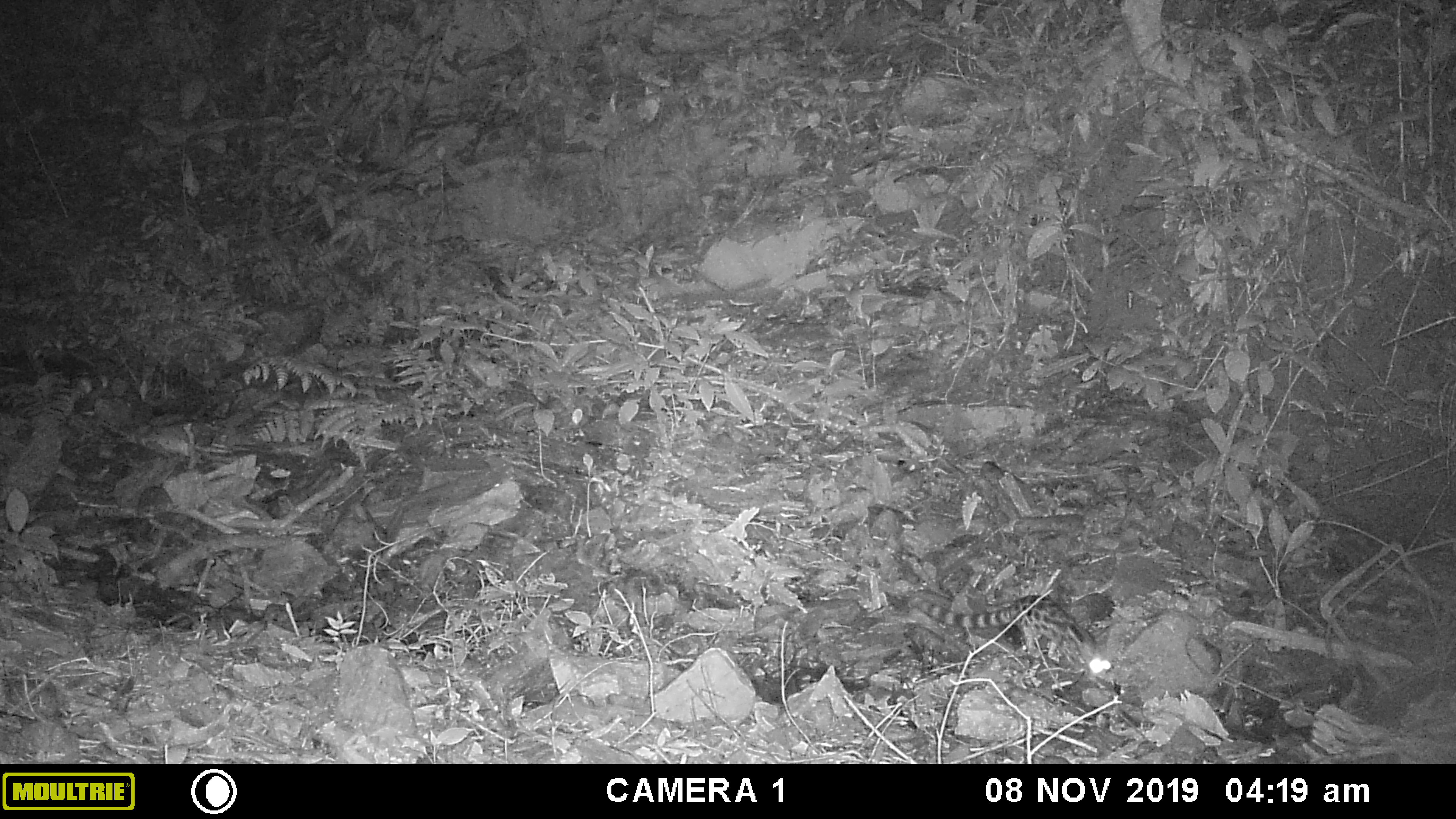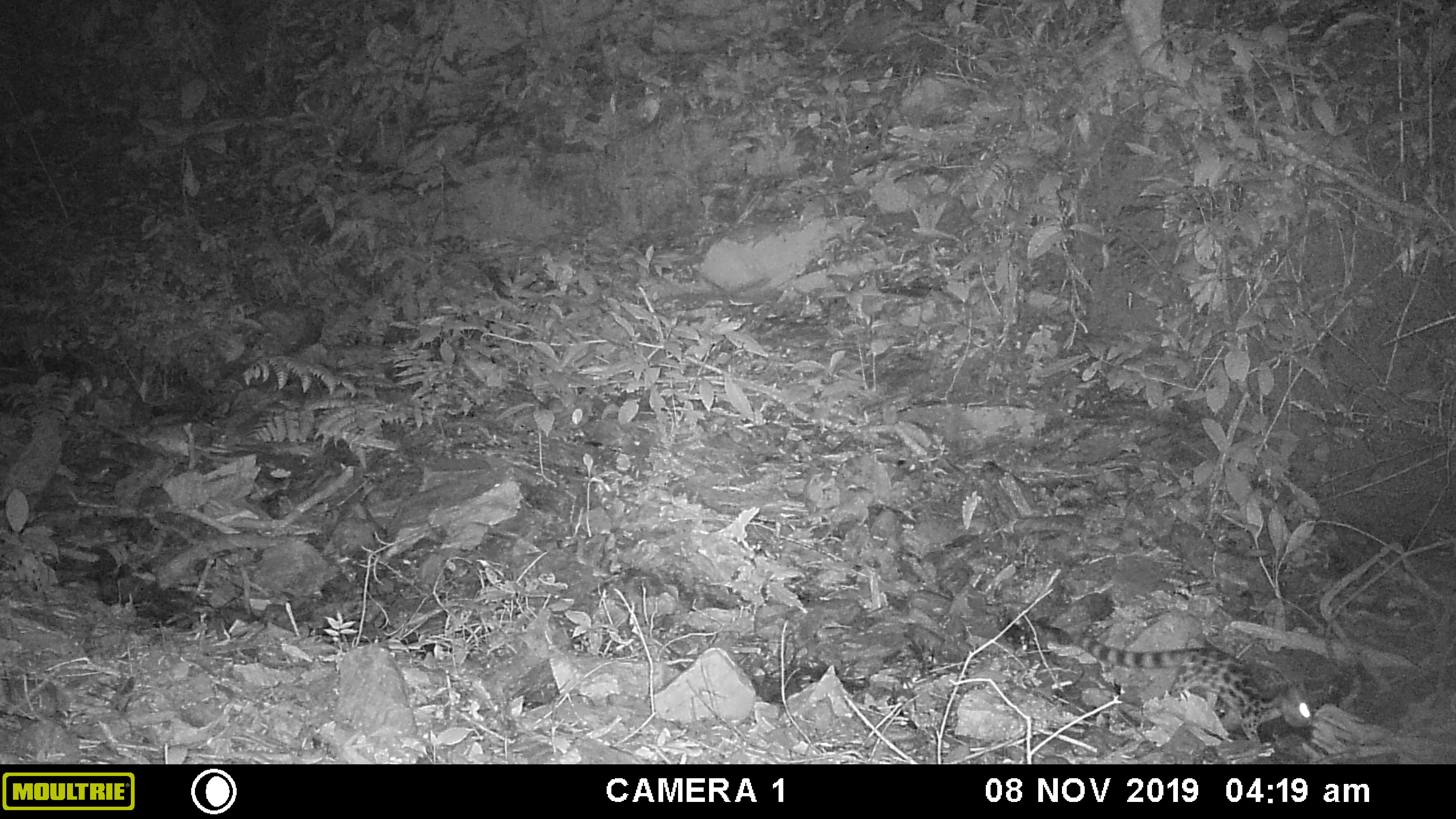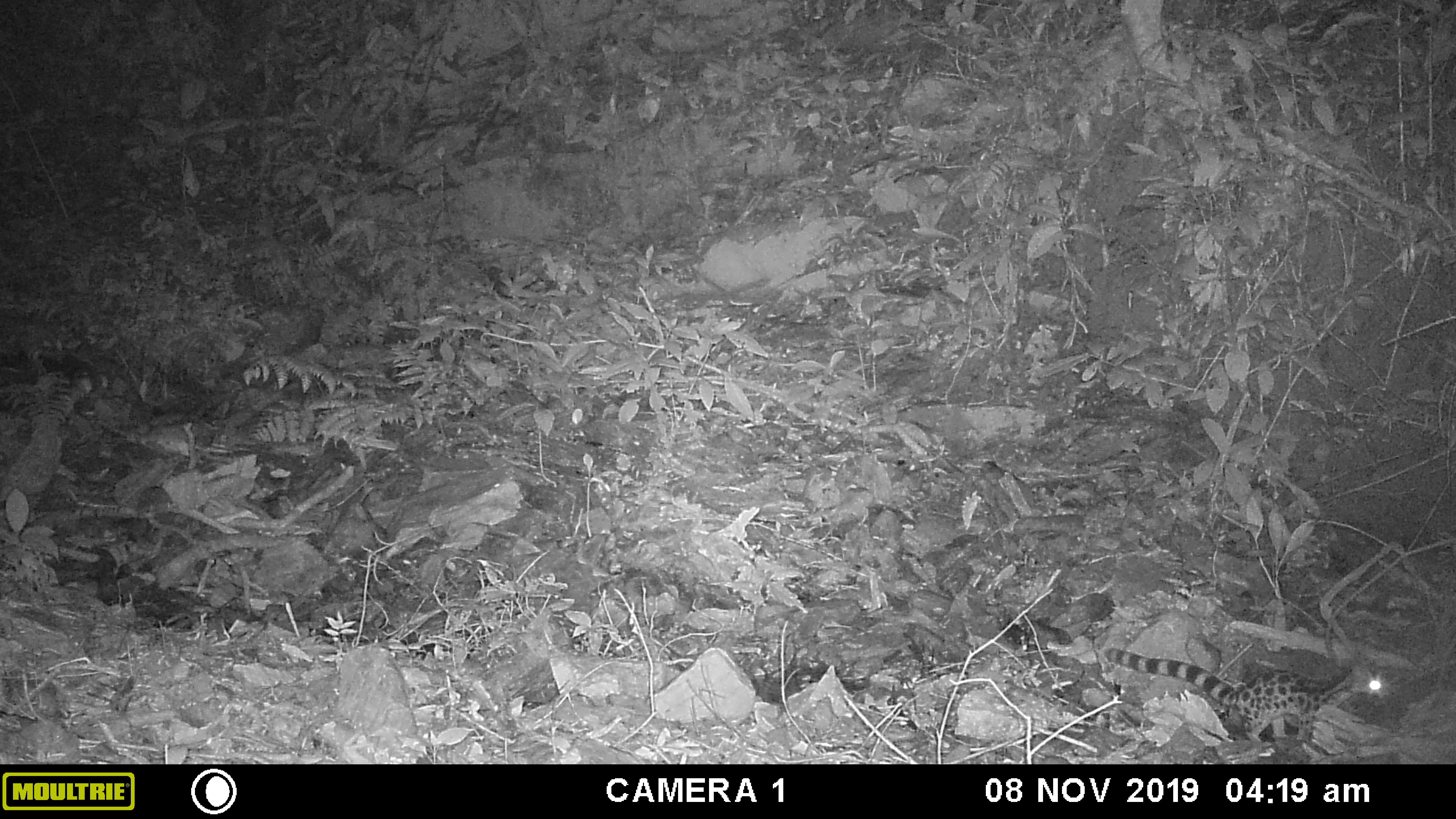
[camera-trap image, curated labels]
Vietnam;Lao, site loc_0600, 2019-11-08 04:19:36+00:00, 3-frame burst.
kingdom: Animalia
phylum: Chordata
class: Mammalia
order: Carnivora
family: Prionodontidae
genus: Prionodon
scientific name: Prionodon pardicolor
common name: spotted linsang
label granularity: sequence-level